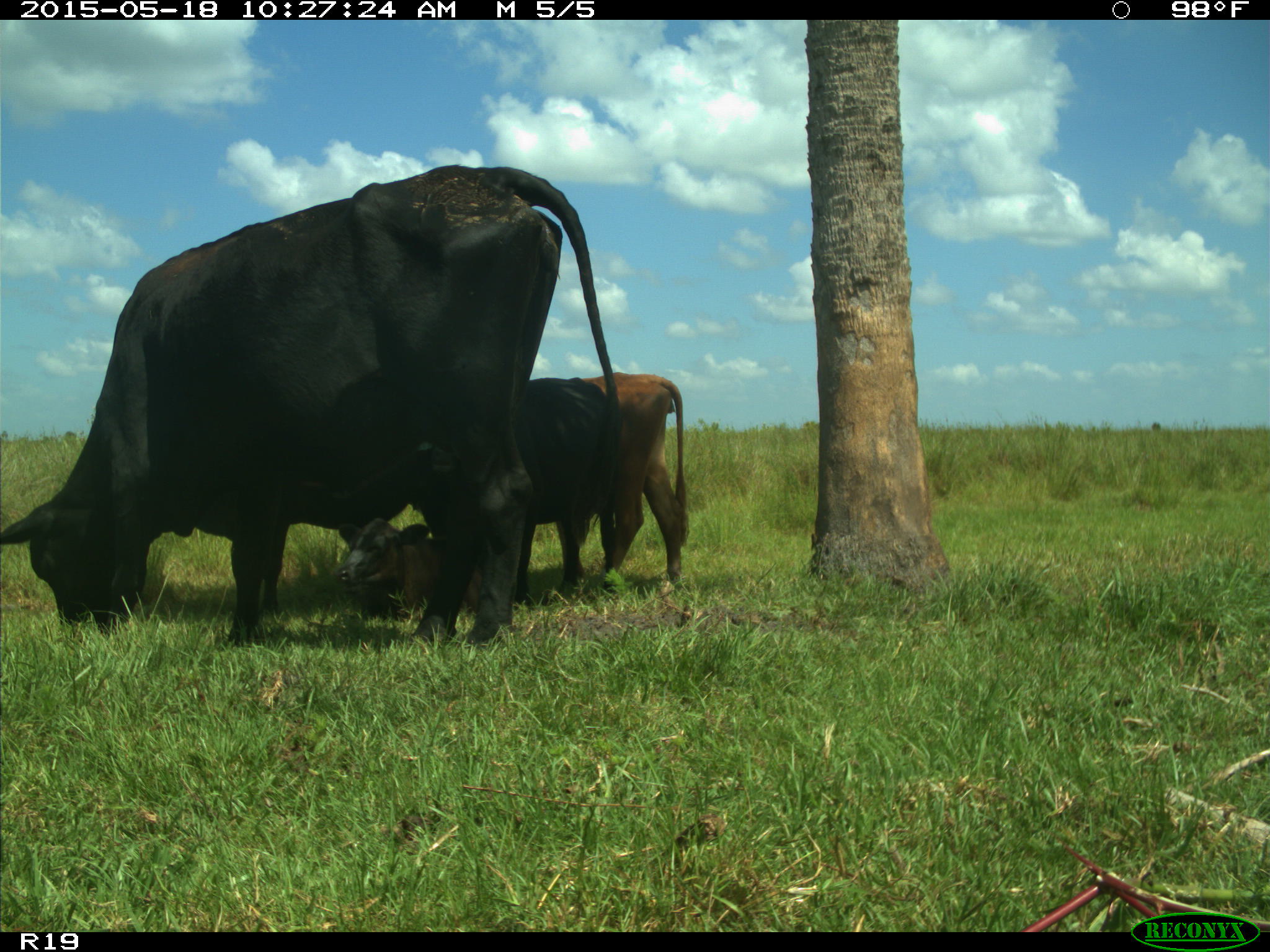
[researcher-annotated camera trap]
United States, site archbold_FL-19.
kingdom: Animalia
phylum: Chordata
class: Mammalia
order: Artiodactyla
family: Bovidae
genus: Bos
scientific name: Bos taurus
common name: domestic cow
Bos taurus (domestic cow).